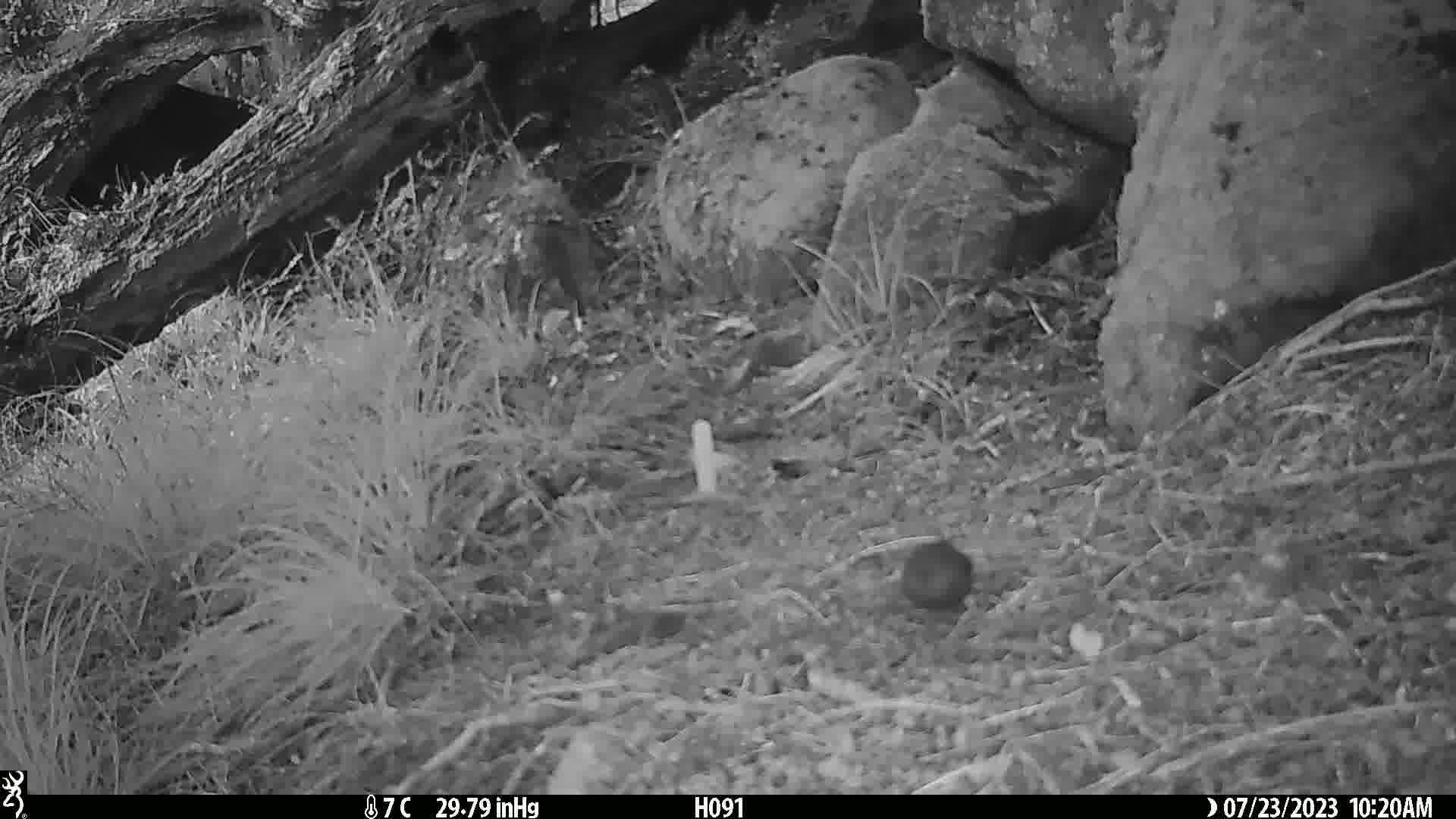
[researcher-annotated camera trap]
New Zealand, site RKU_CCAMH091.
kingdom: Animalia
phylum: Chordata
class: Aves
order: Passeriformes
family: Prunellidae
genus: Prunella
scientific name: Prunella modularis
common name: dunnock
Dunnock (Prunella modularis).